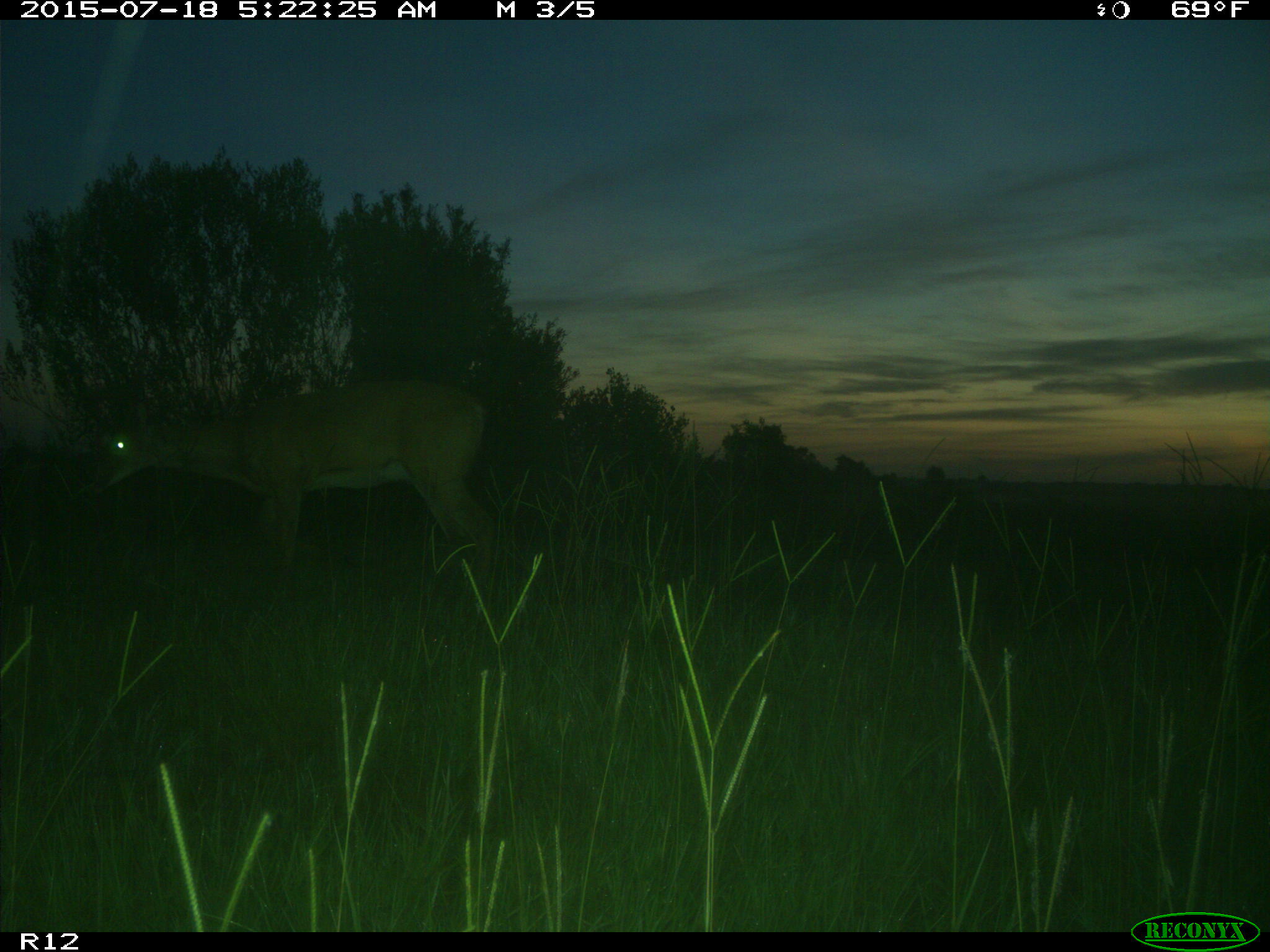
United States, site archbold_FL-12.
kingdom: Animalia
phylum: Chordata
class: Mammalia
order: Artiodactyla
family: Cervidae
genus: Odocoileus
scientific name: Odocoileus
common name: deer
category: unidentified deer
Unidentified deer (deer) (Odocoileus).